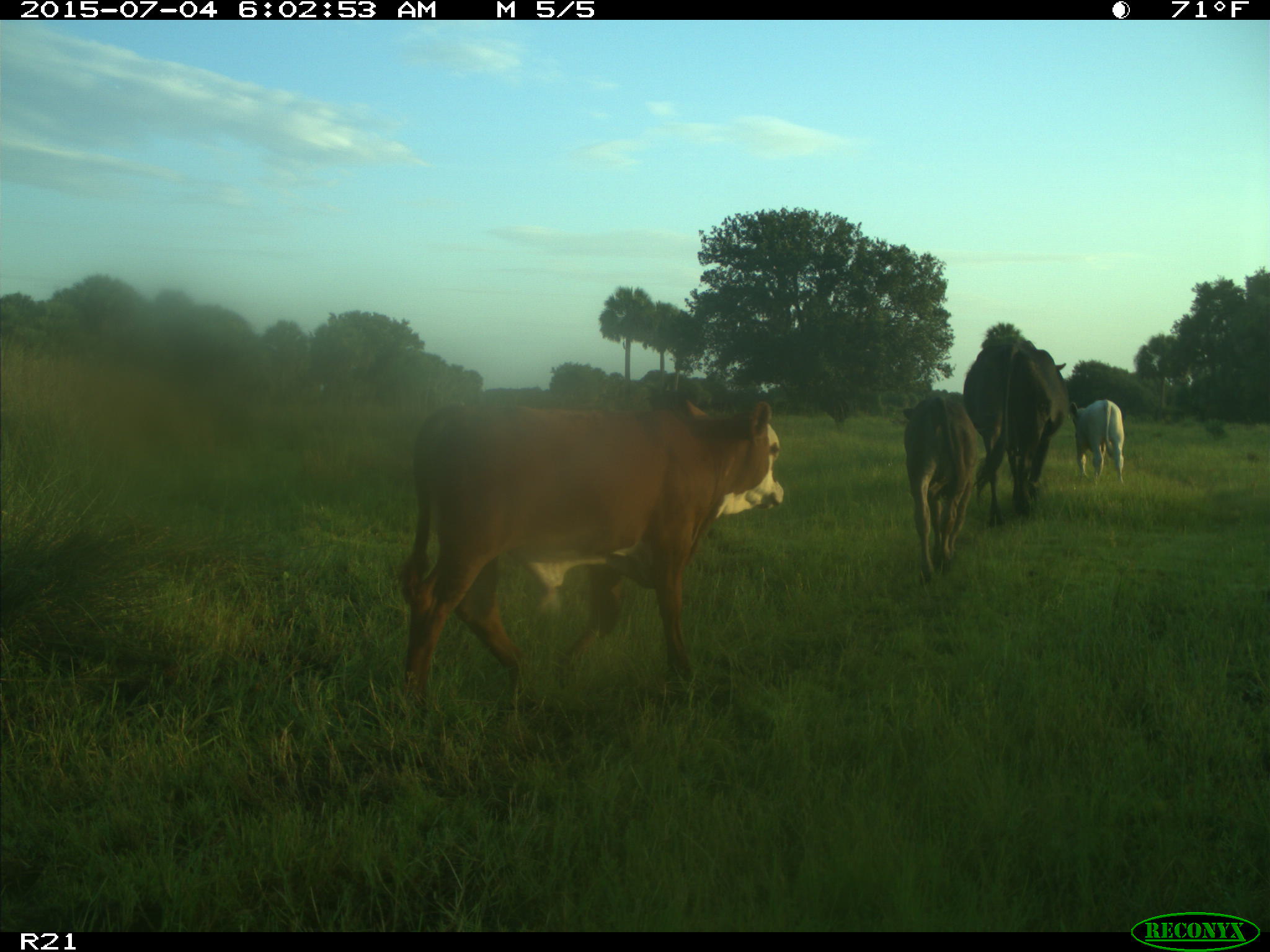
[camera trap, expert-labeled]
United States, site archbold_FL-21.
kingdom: Animalia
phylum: Chordata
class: Mammalia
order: Artiodactyla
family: Bovidae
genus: Bos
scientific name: Bos taurus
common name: domestic cow